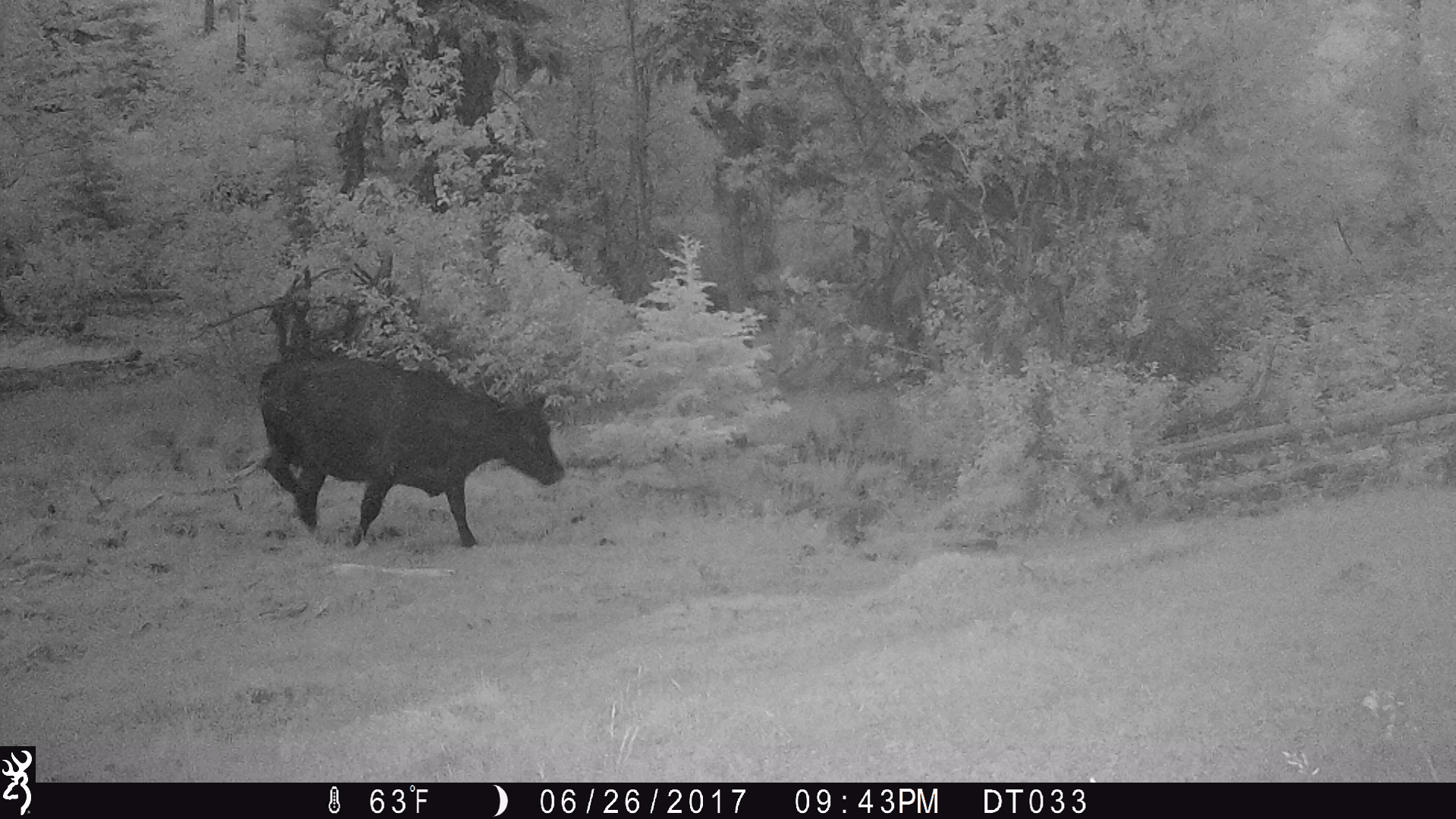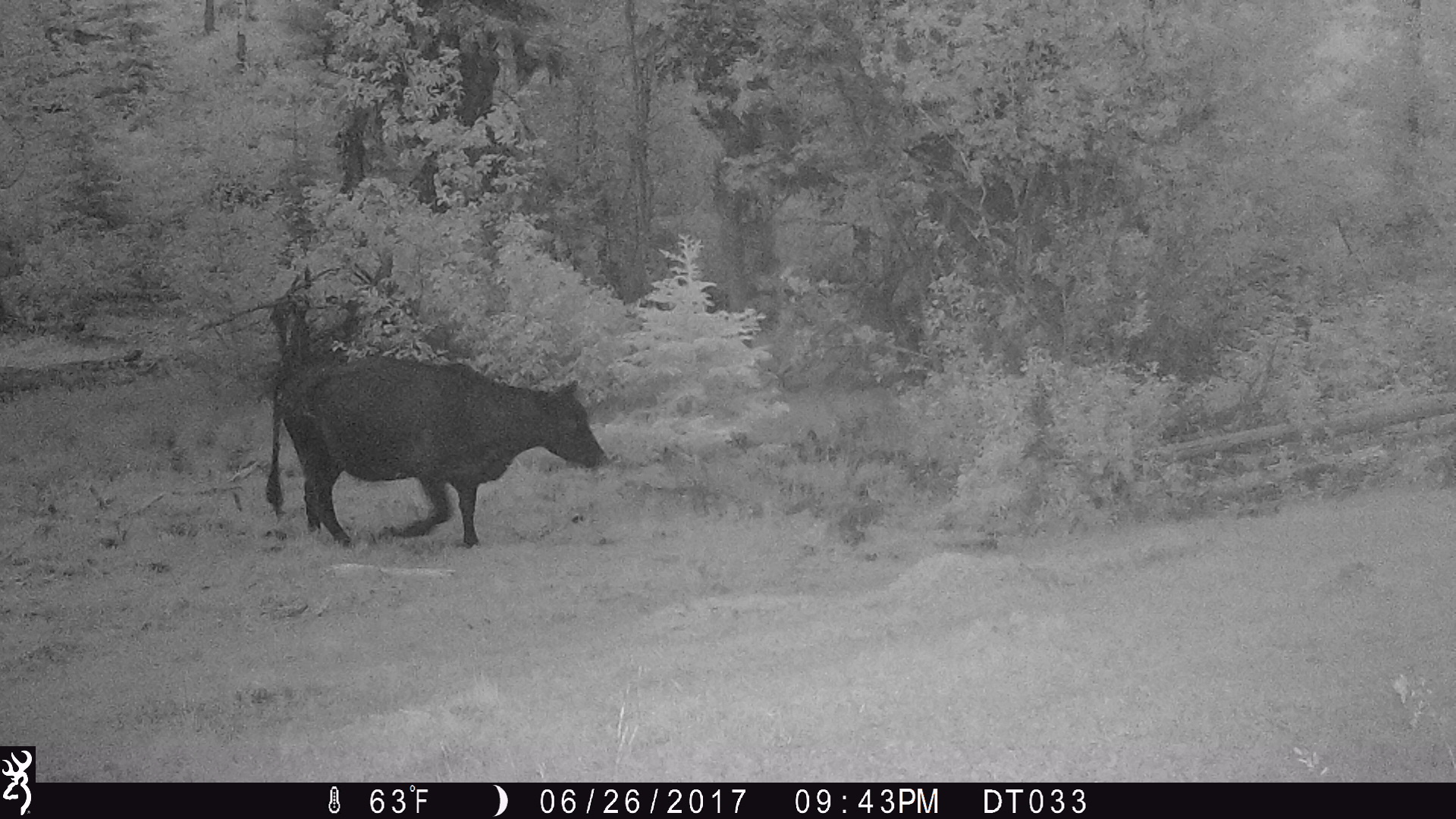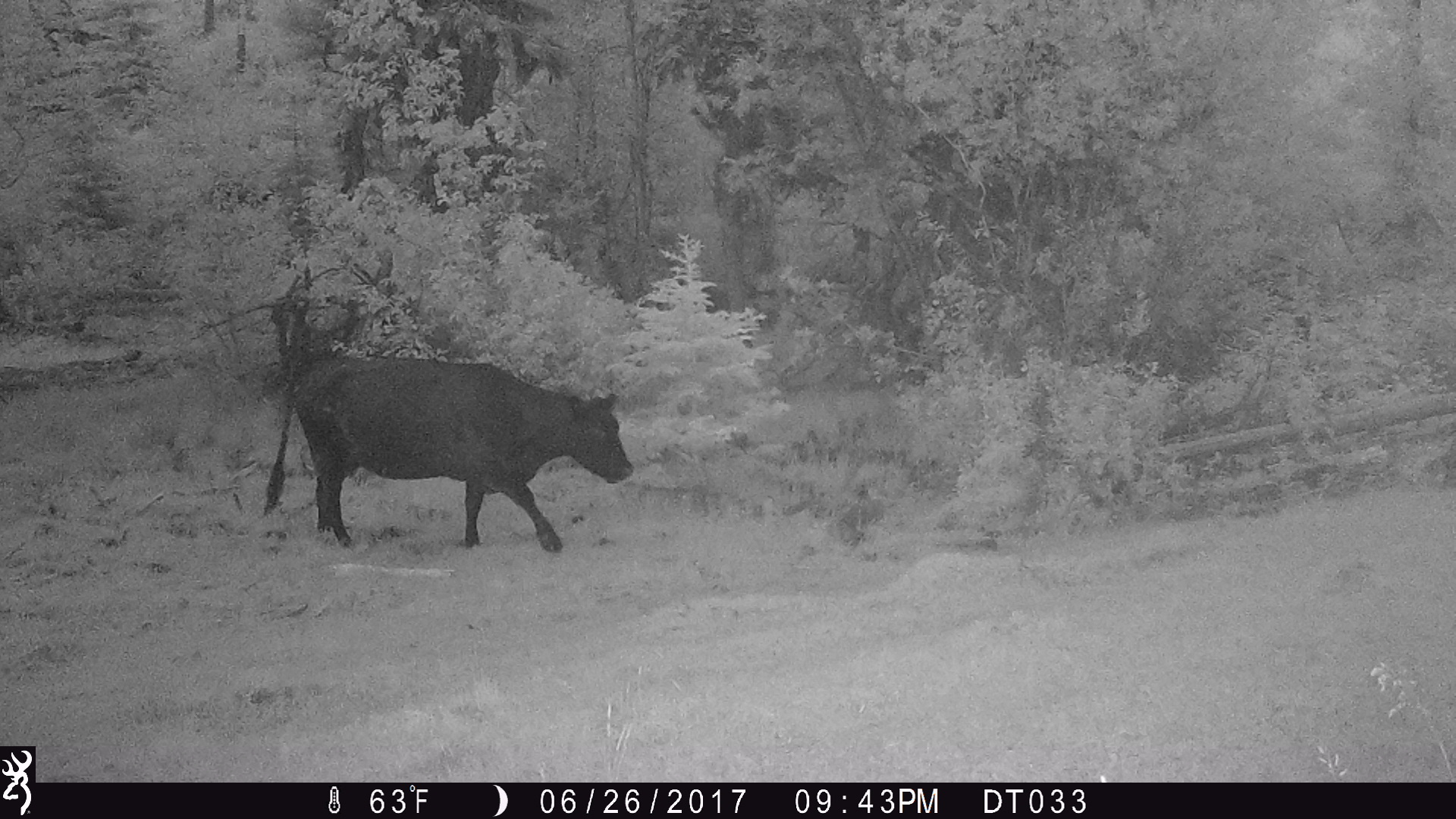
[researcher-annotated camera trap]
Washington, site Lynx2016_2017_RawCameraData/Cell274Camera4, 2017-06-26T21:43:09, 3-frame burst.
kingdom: Animalia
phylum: Chordata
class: Mammalia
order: Artiodactyla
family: Bovidae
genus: Bos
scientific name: Bos taurus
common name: domestic cattle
Domestic cattle (Bos taurus). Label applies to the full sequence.